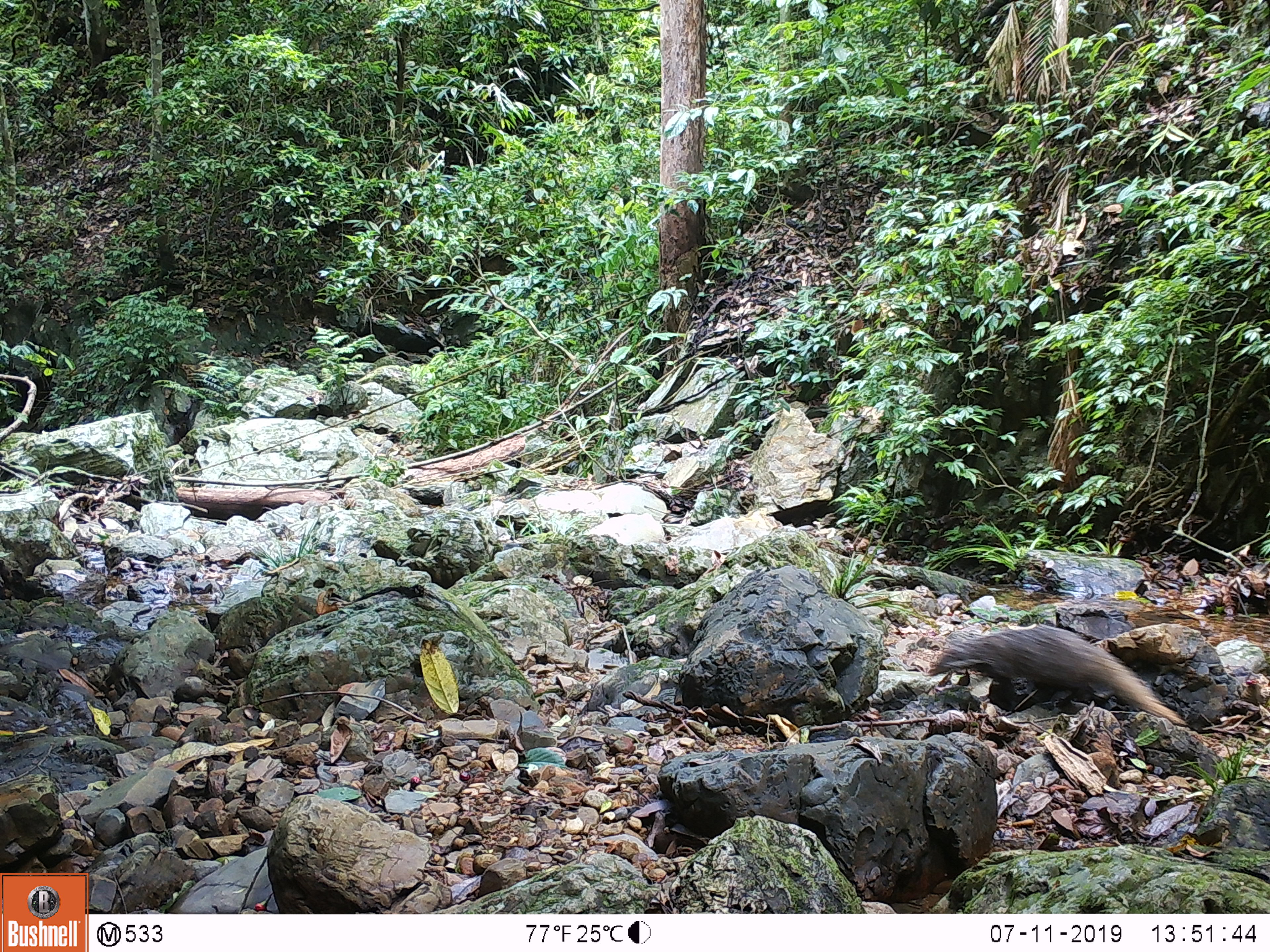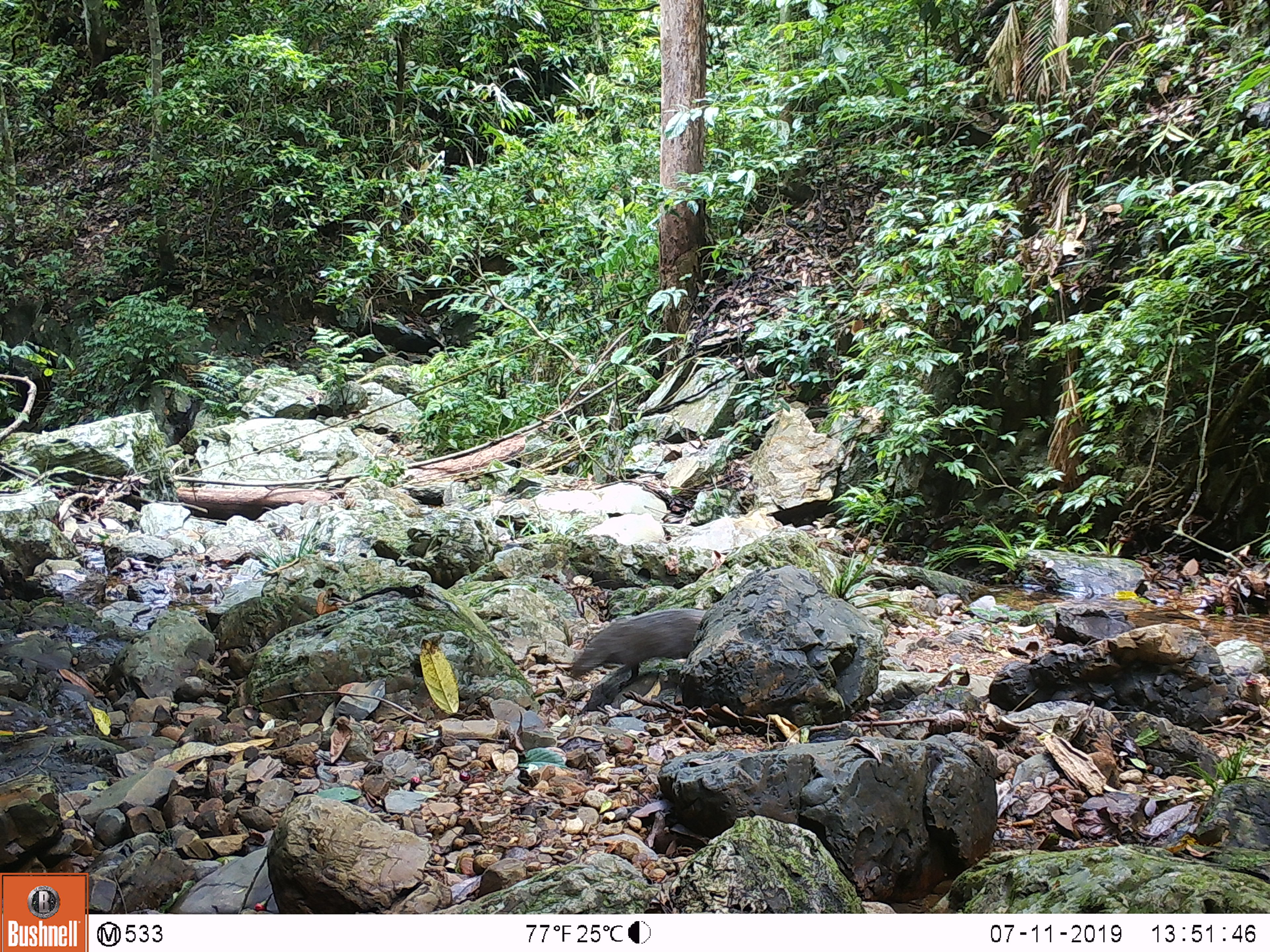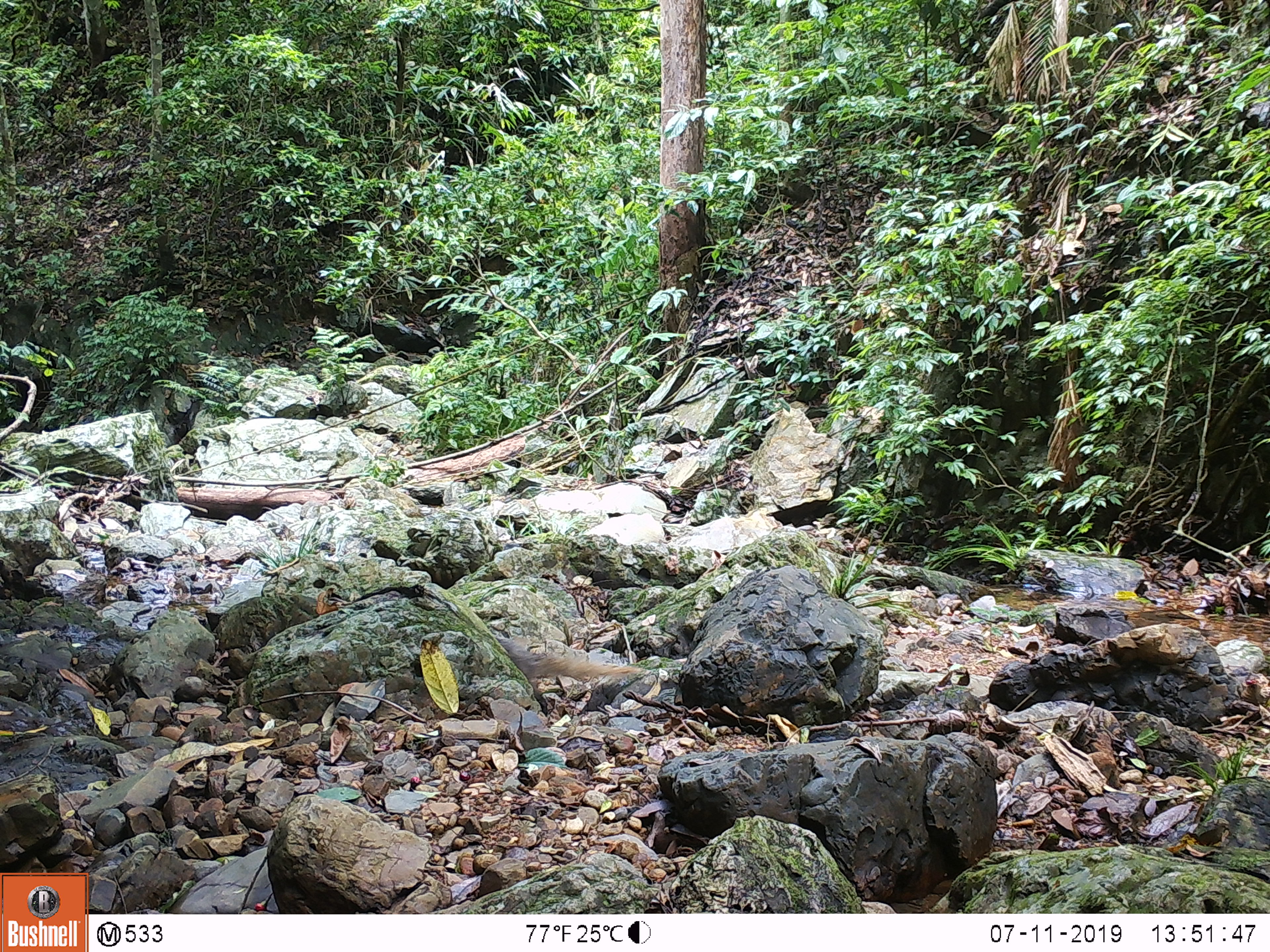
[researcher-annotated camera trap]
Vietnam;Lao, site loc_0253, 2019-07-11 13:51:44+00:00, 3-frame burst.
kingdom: Animalia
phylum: Chordata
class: Mammalia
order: Carnivora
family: Herpestidae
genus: Urva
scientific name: Urva urva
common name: crab-eating mongoose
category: crab eating mongoose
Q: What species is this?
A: Crab eating mongoose (crab-eating mongoose) (Urva urva).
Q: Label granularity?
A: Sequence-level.